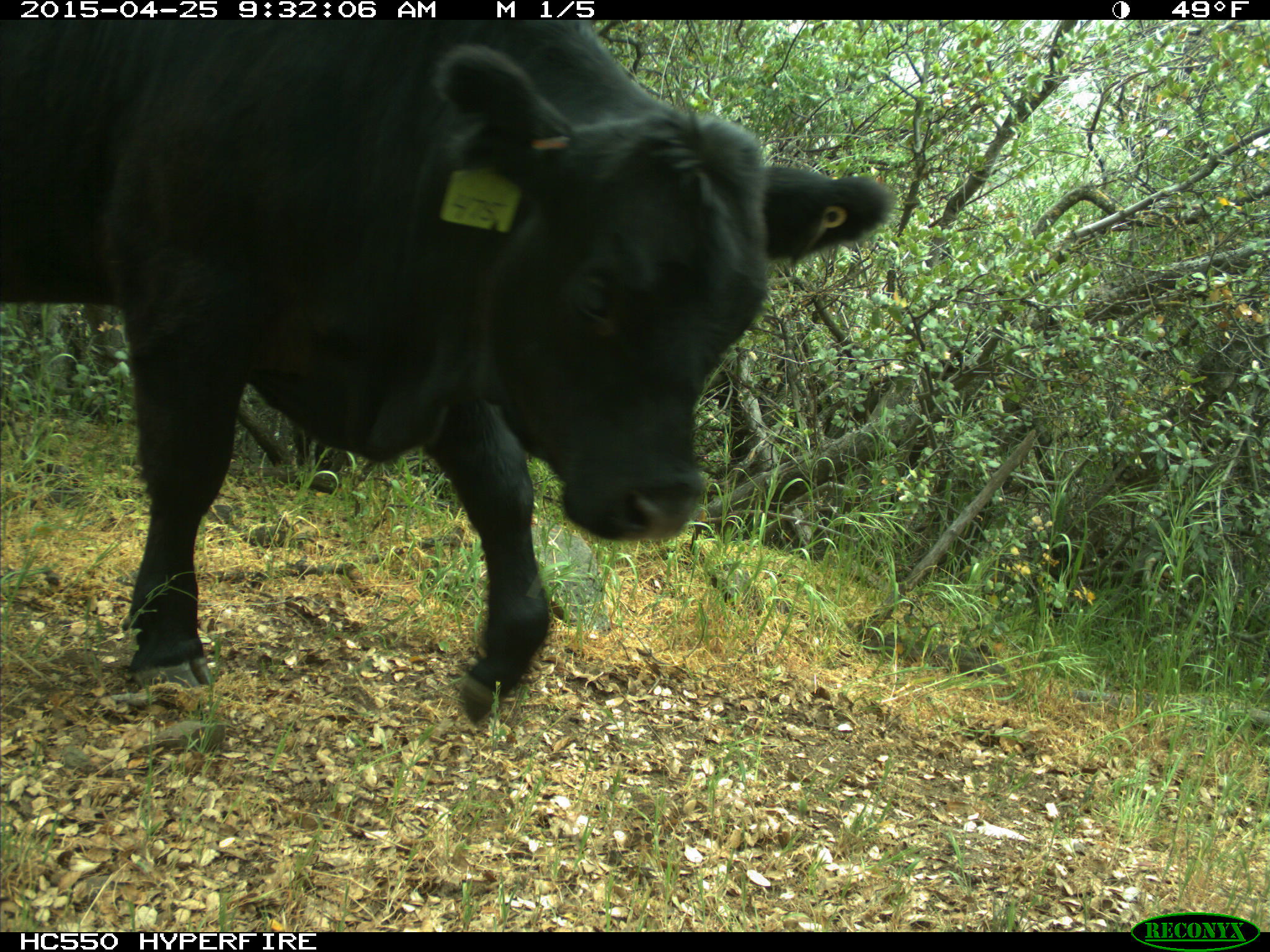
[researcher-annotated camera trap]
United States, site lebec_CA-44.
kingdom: Animalia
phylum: Chordata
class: Mammalia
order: Artiodactyla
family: Suidae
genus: Sus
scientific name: Sus scrofa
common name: wild boar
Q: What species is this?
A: Sus scrofa (wild boar).